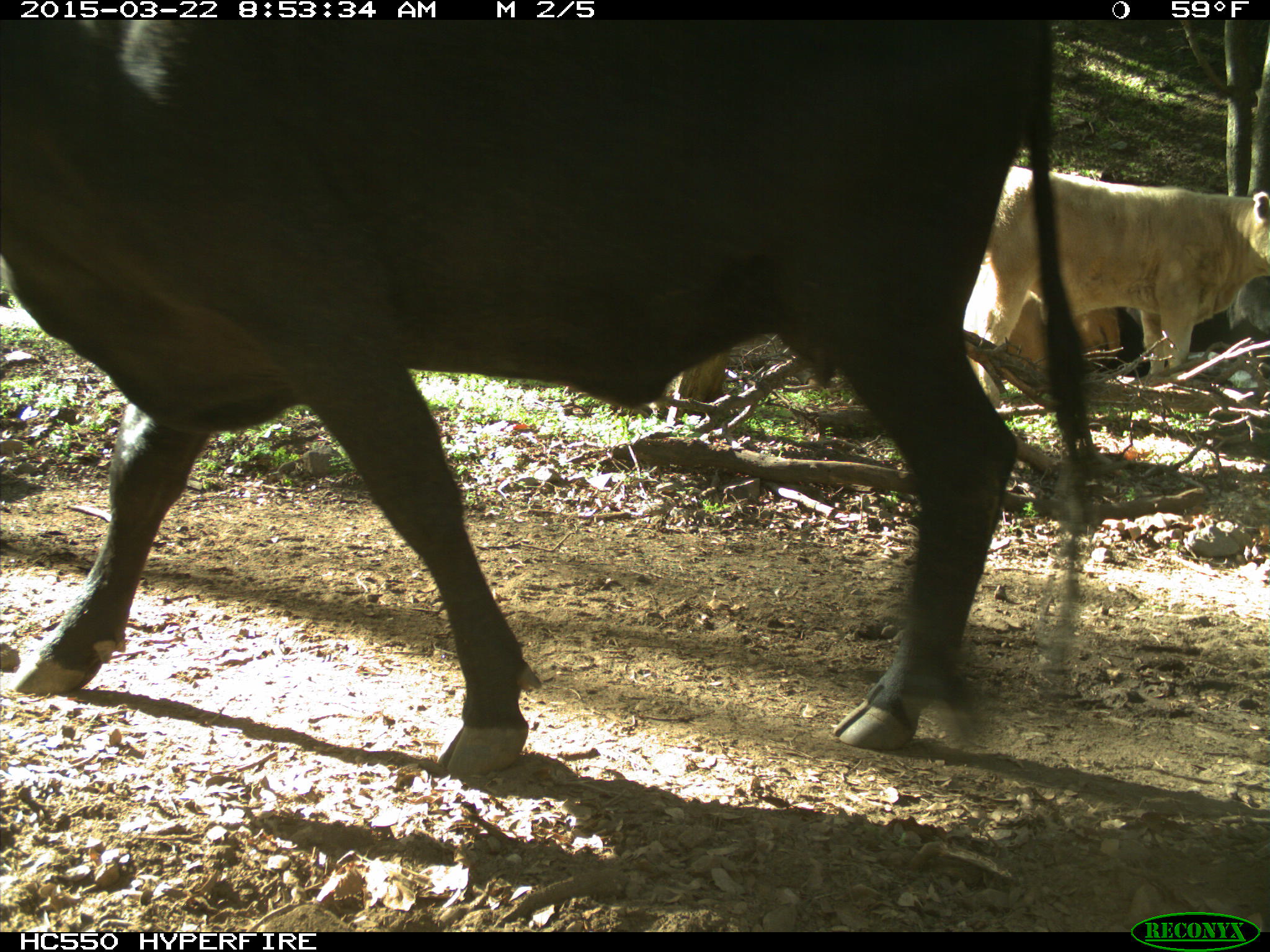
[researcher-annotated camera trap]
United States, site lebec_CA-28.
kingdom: Animalia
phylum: Chordata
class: Mammalia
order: Artiodactyla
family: Bovidae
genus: Bos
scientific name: Bos taurus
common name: domestic cow